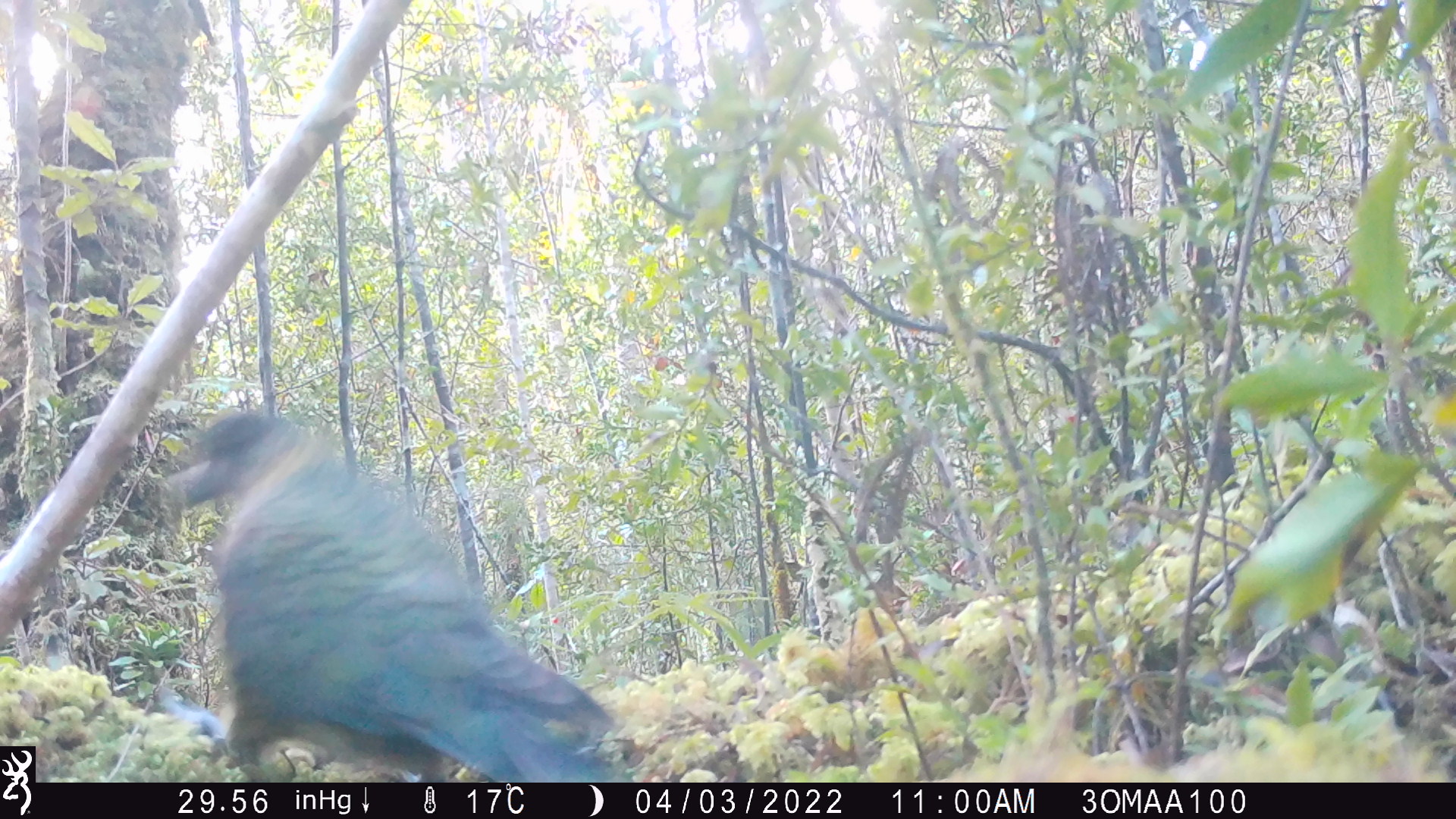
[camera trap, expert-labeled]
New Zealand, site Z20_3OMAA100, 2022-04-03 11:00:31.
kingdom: Animalia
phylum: Chordata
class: Aves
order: Psittaciformes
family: Strigopidae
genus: Nestor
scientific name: Nestor notabilis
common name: kea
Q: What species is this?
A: Kea (Nestor notabilis).